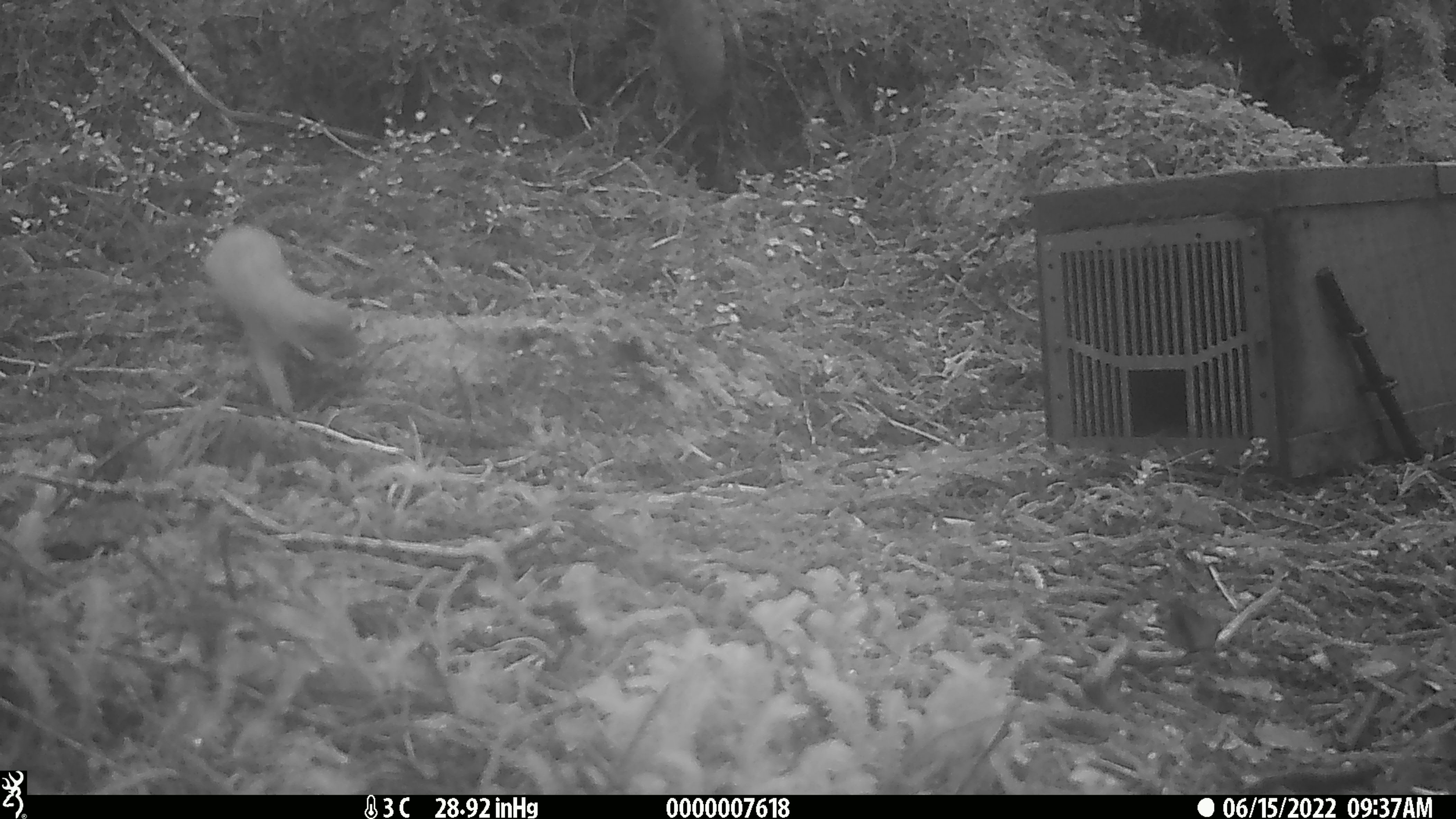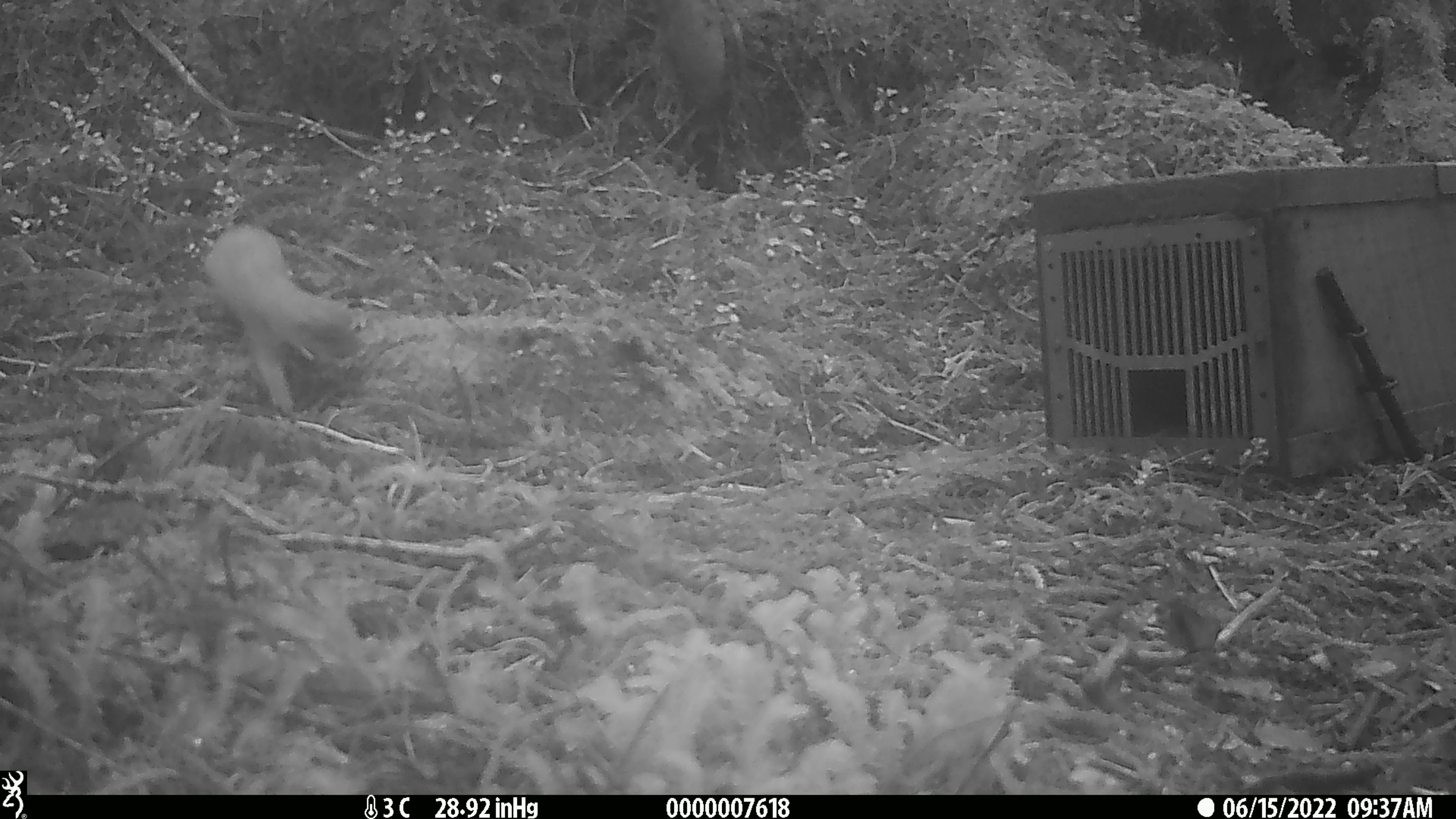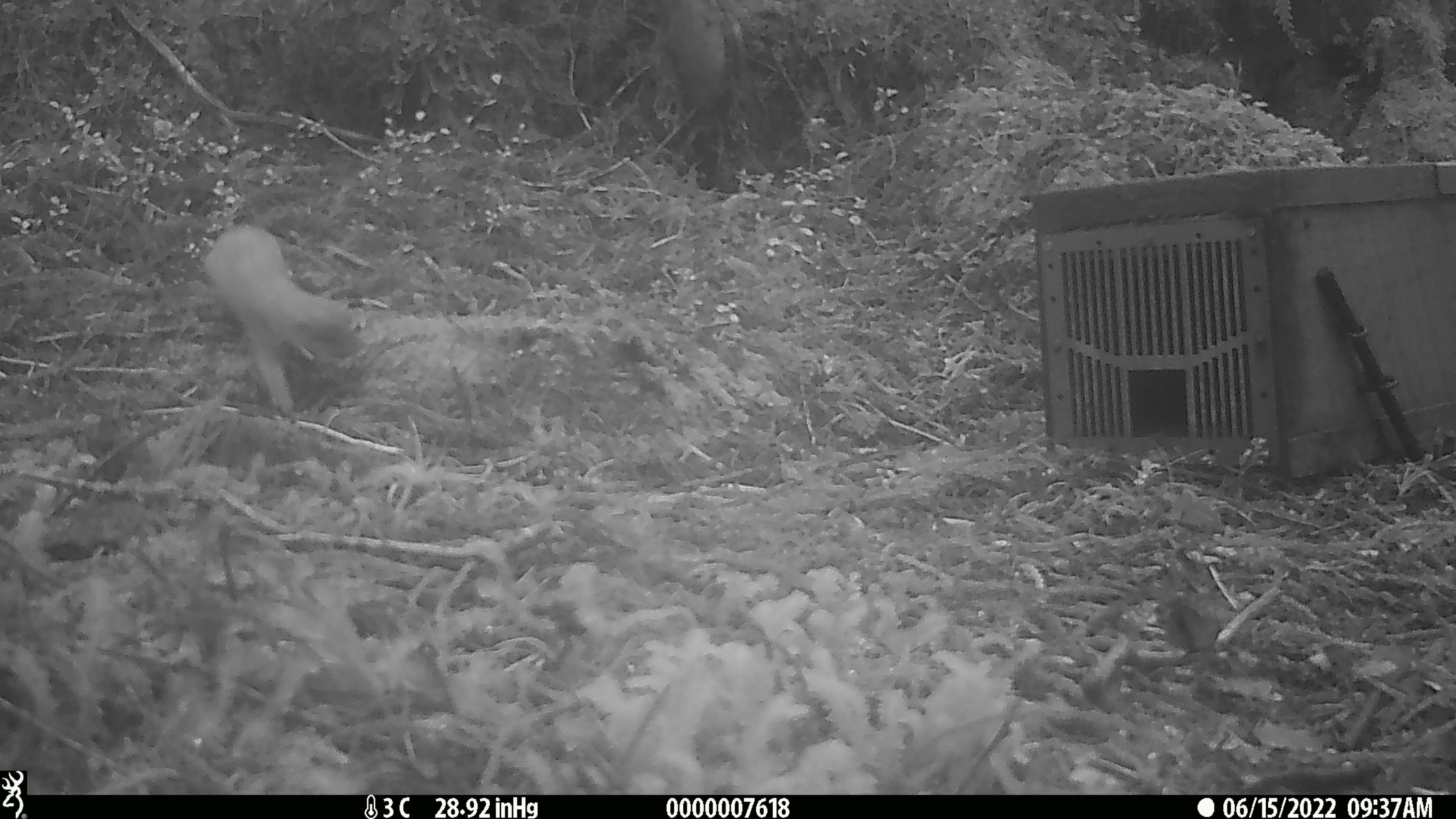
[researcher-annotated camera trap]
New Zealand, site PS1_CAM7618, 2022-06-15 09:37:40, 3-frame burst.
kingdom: Animalia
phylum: Chordata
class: Mammalia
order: Carnivora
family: Mustelidae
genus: Mustela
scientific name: Mustela erminea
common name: stoat